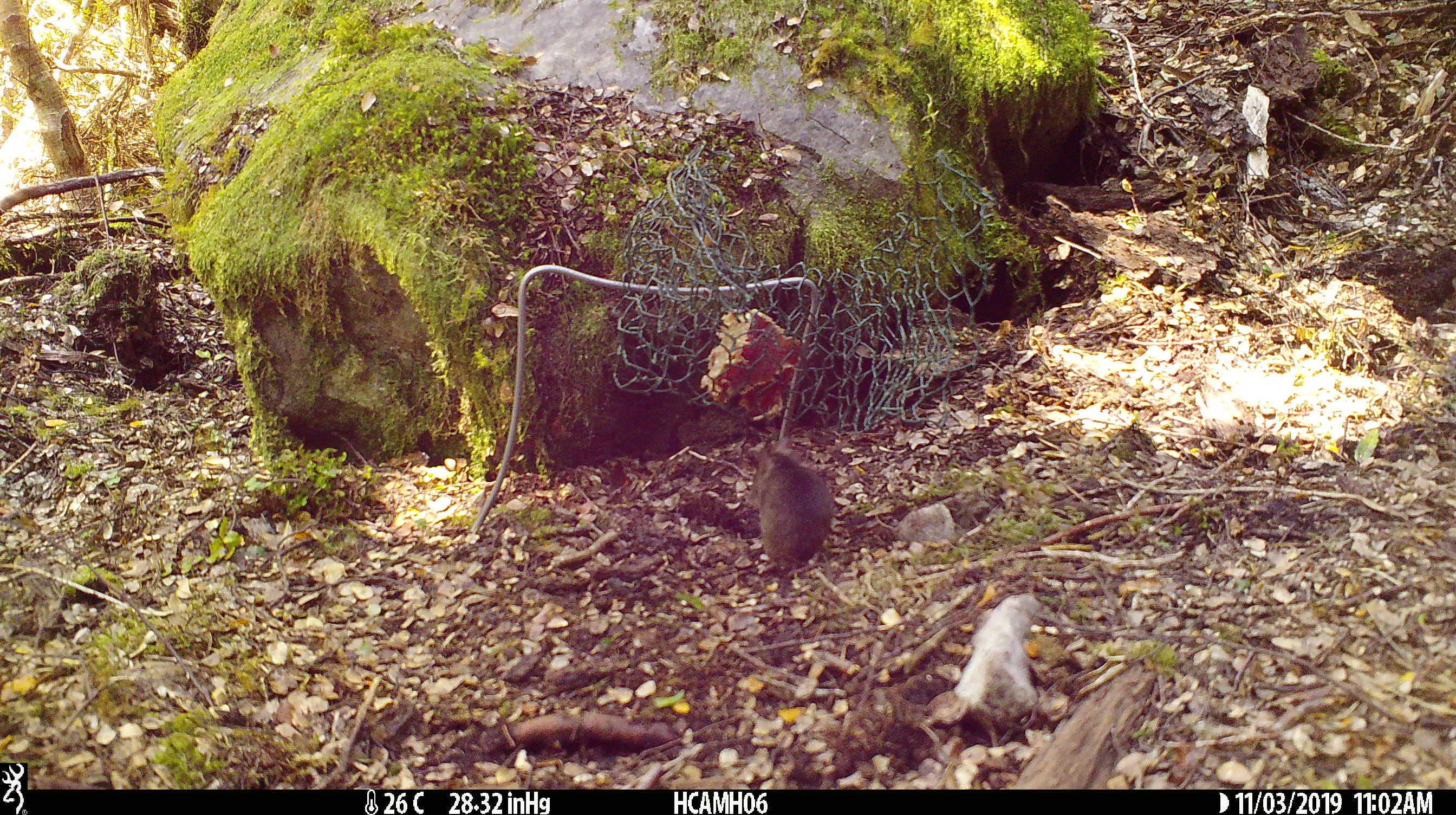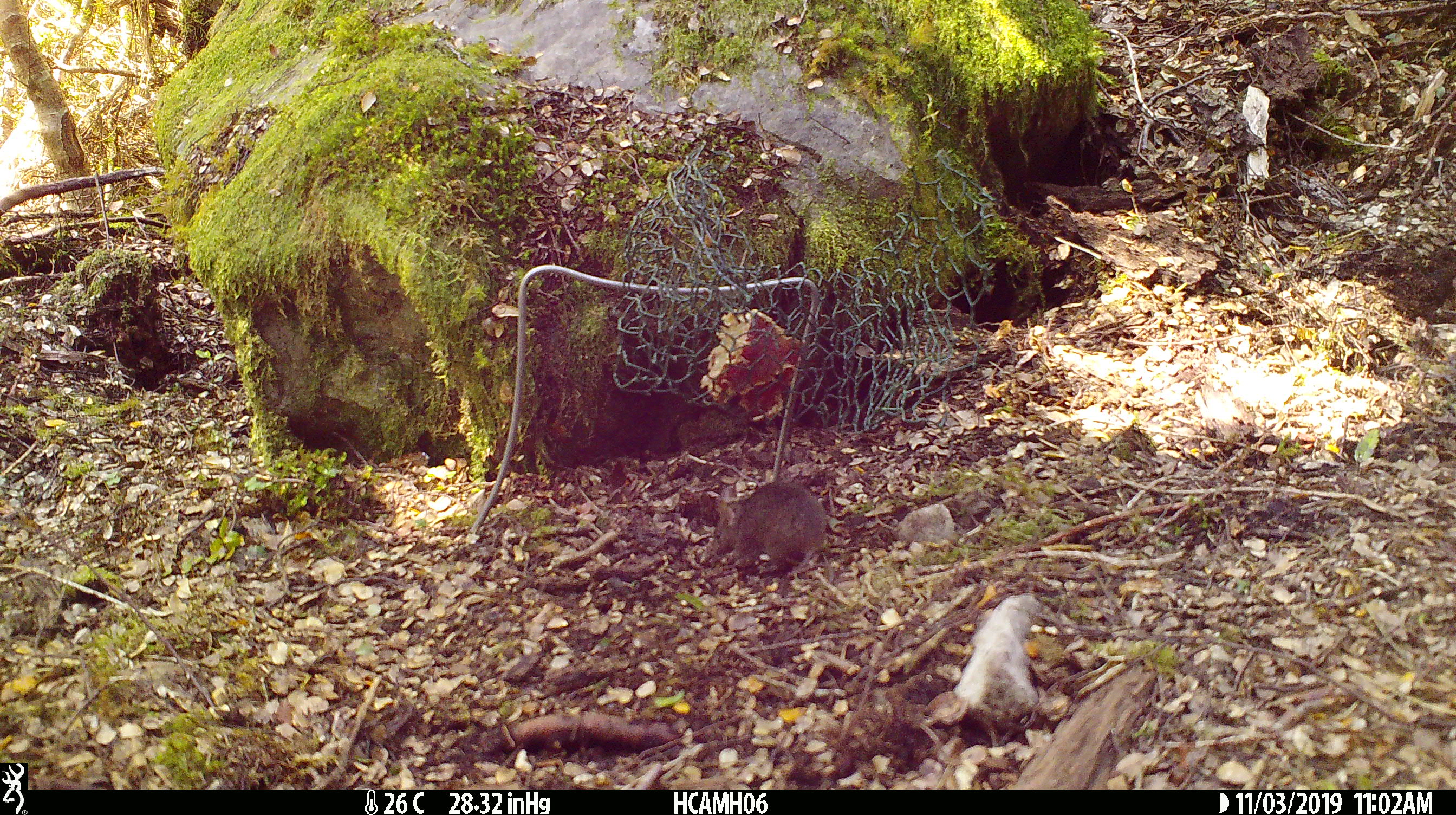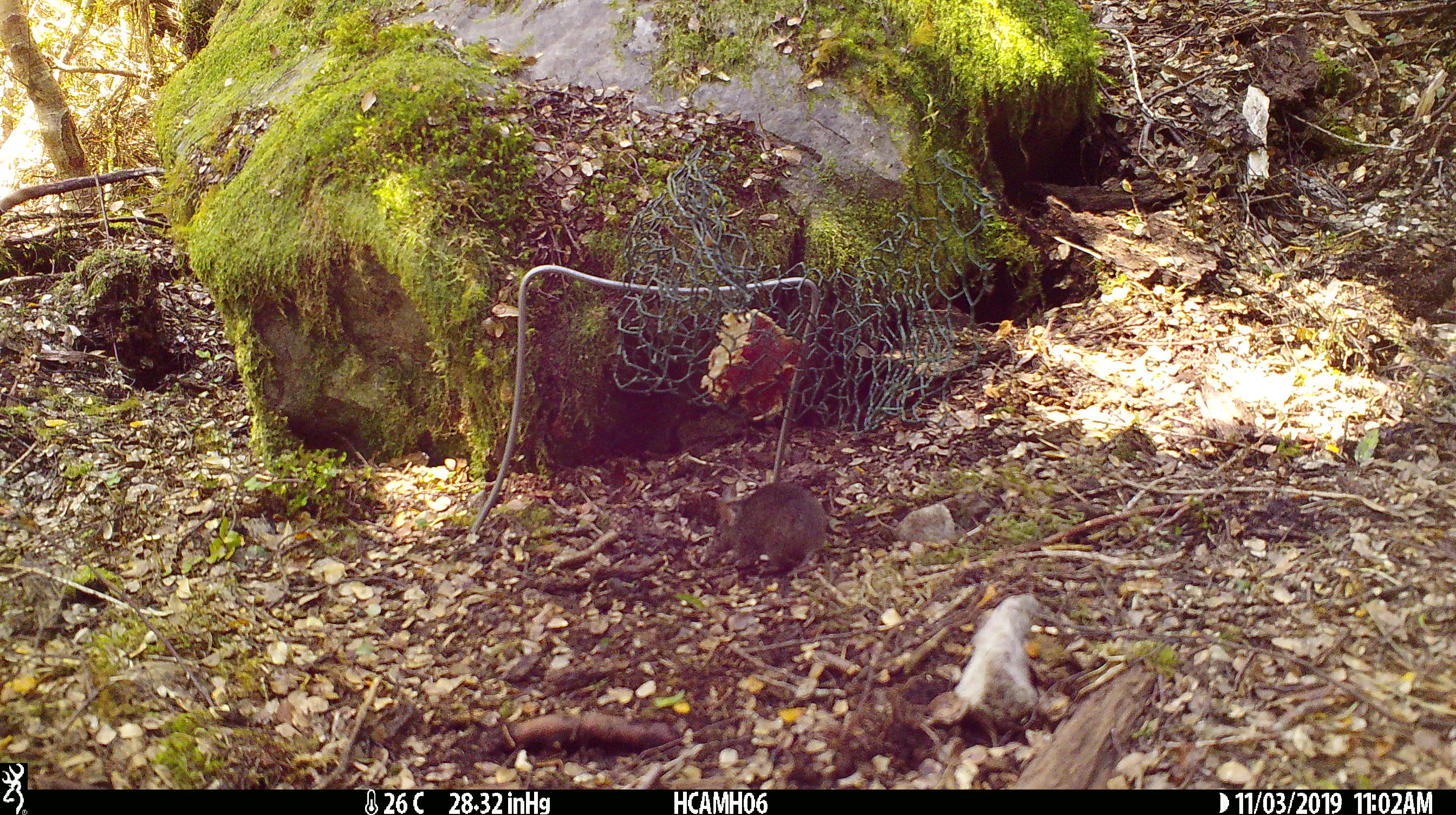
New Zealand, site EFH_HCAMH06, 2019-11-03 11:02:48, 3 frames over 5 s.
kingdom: Animalia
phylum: Chordata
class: Mammalia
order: Rodentia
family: Muridae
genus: Mus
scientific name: Mus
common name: mouse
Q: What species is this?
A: Mouse (Mus).